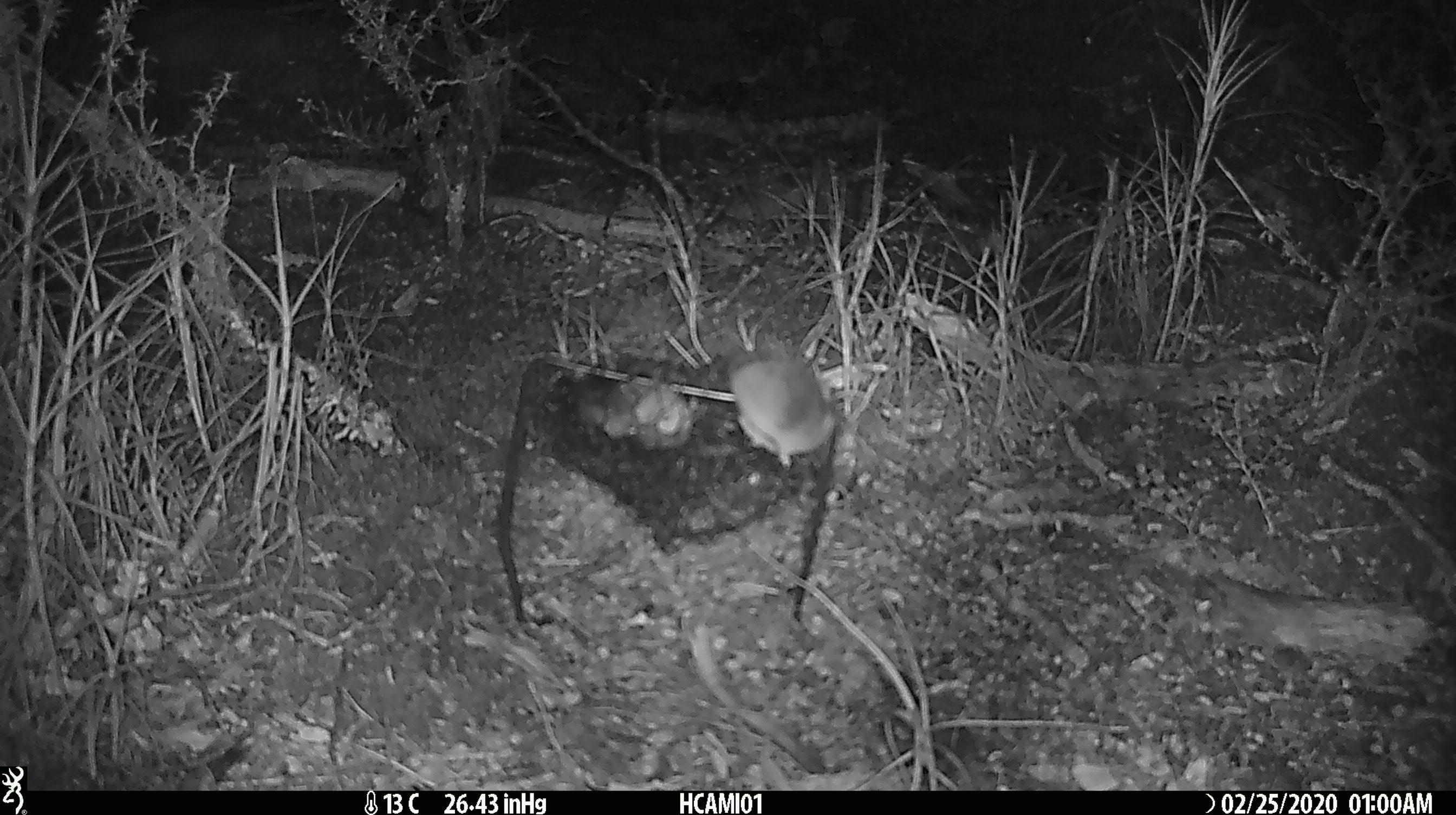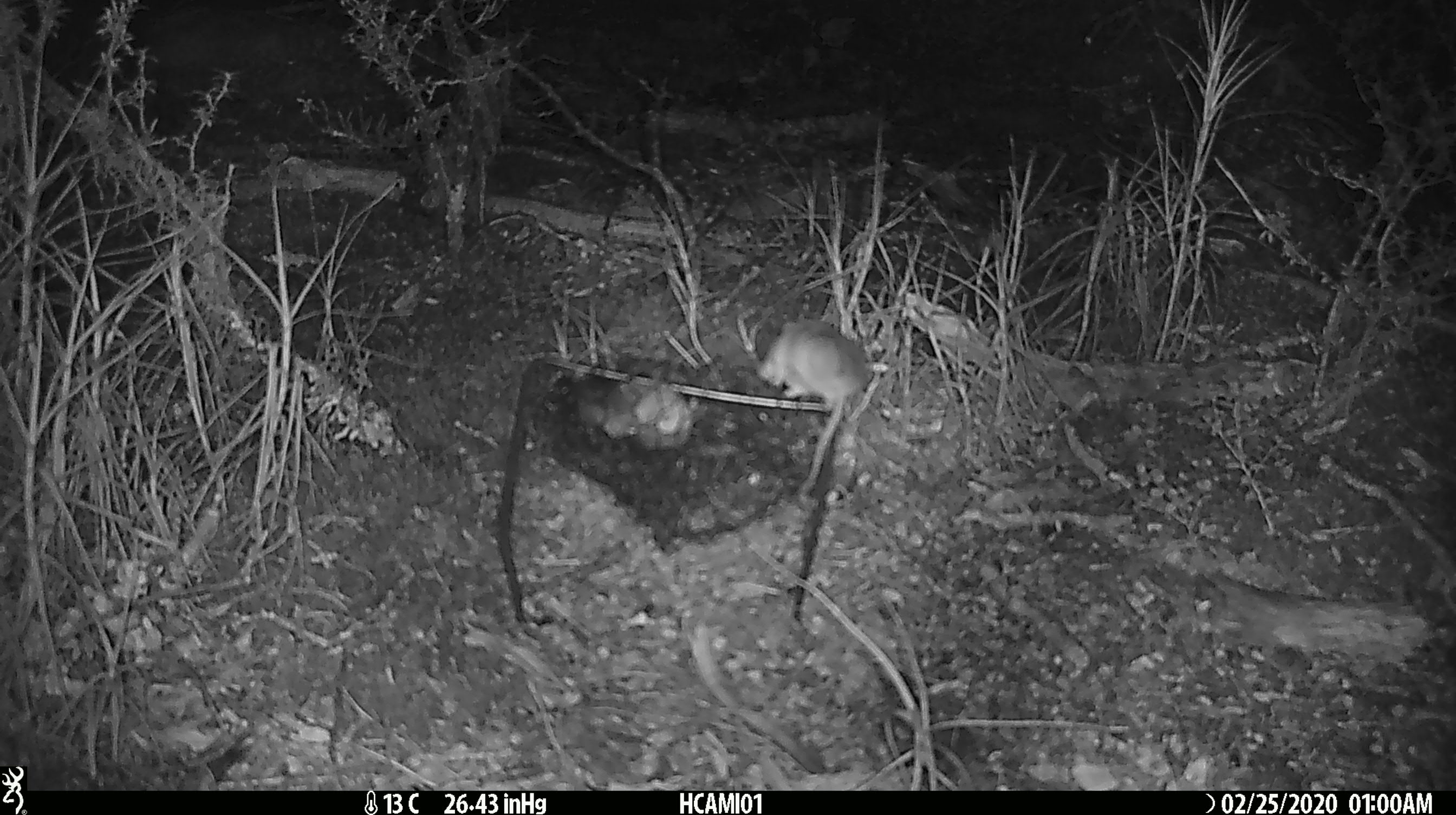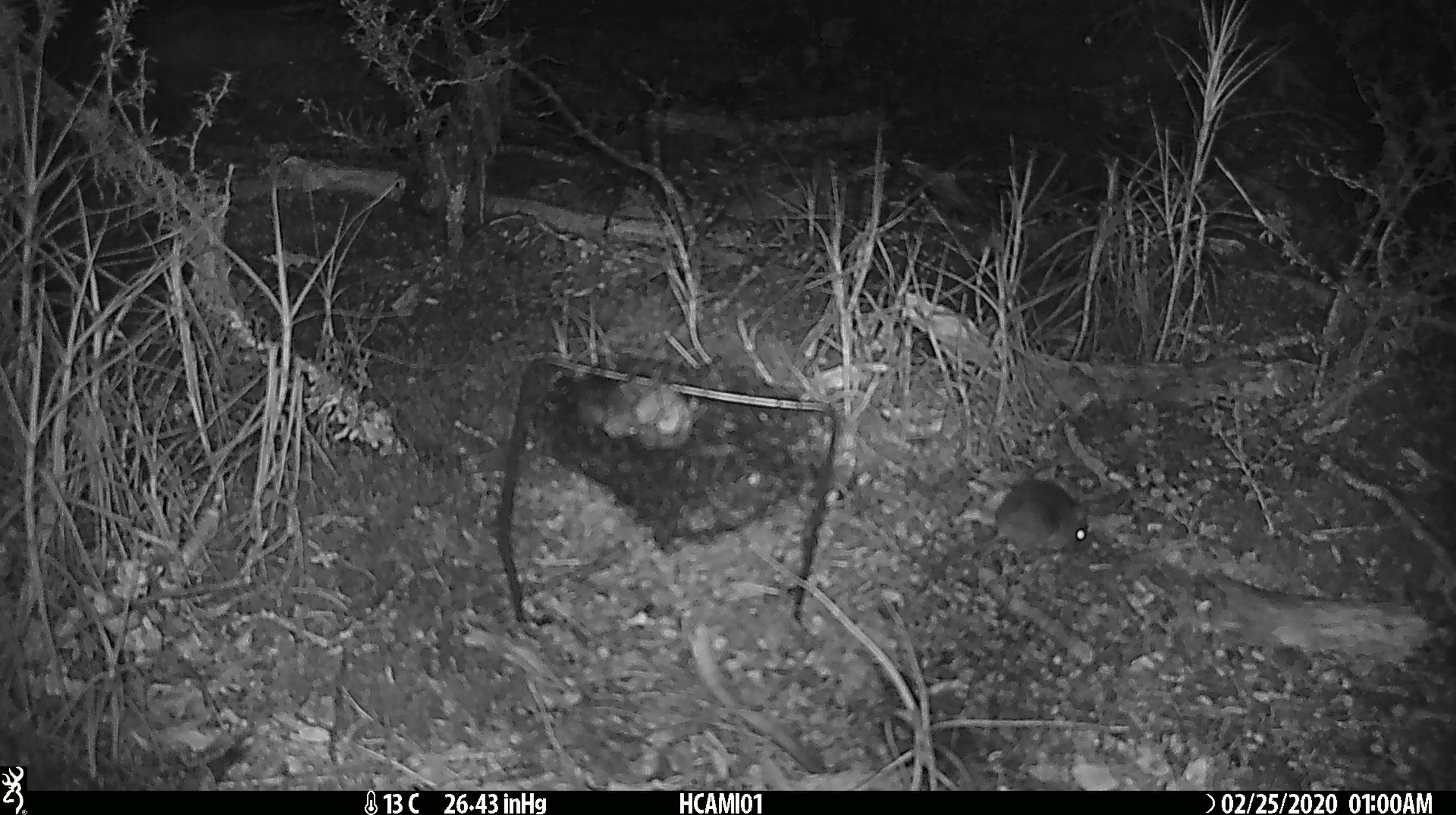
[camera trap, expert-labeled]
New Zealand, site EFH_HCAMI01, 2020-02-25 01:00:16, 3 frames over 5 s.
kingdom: Animalia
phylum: Chordata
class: Mammalia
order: Rodentia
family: Muridae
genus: Mus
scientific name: Mus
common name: mouse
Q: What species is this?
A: Mouse (Mus).